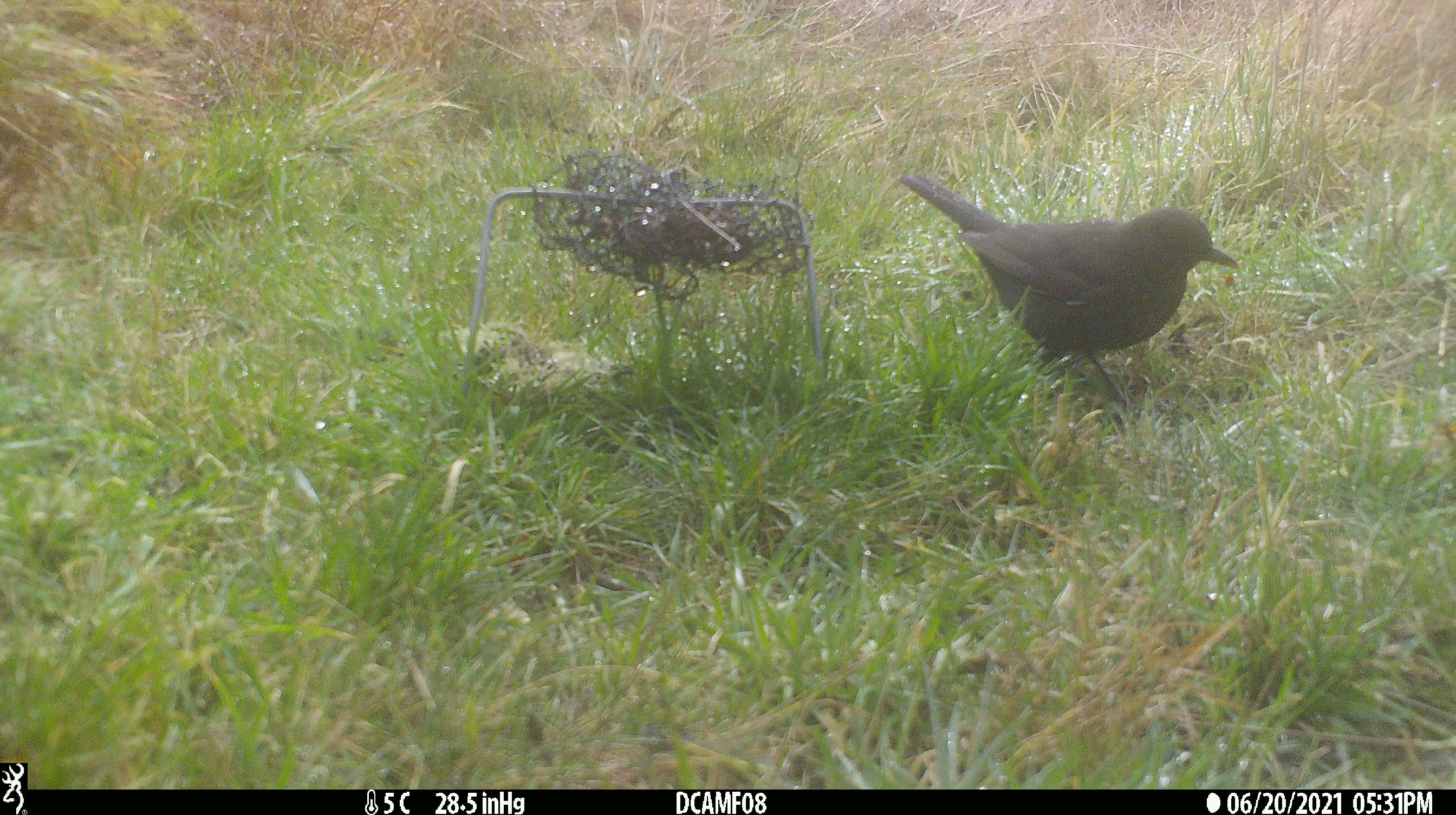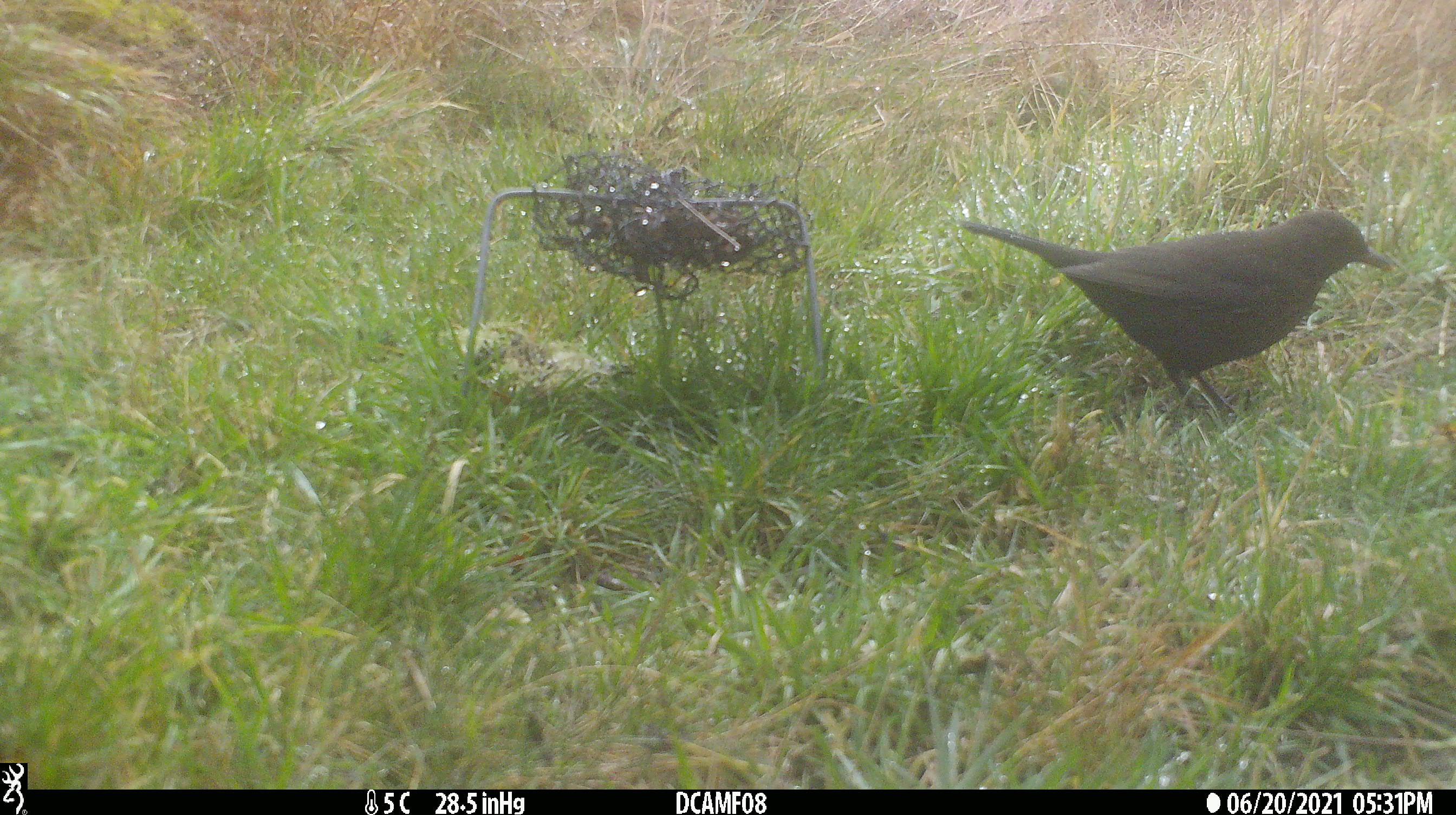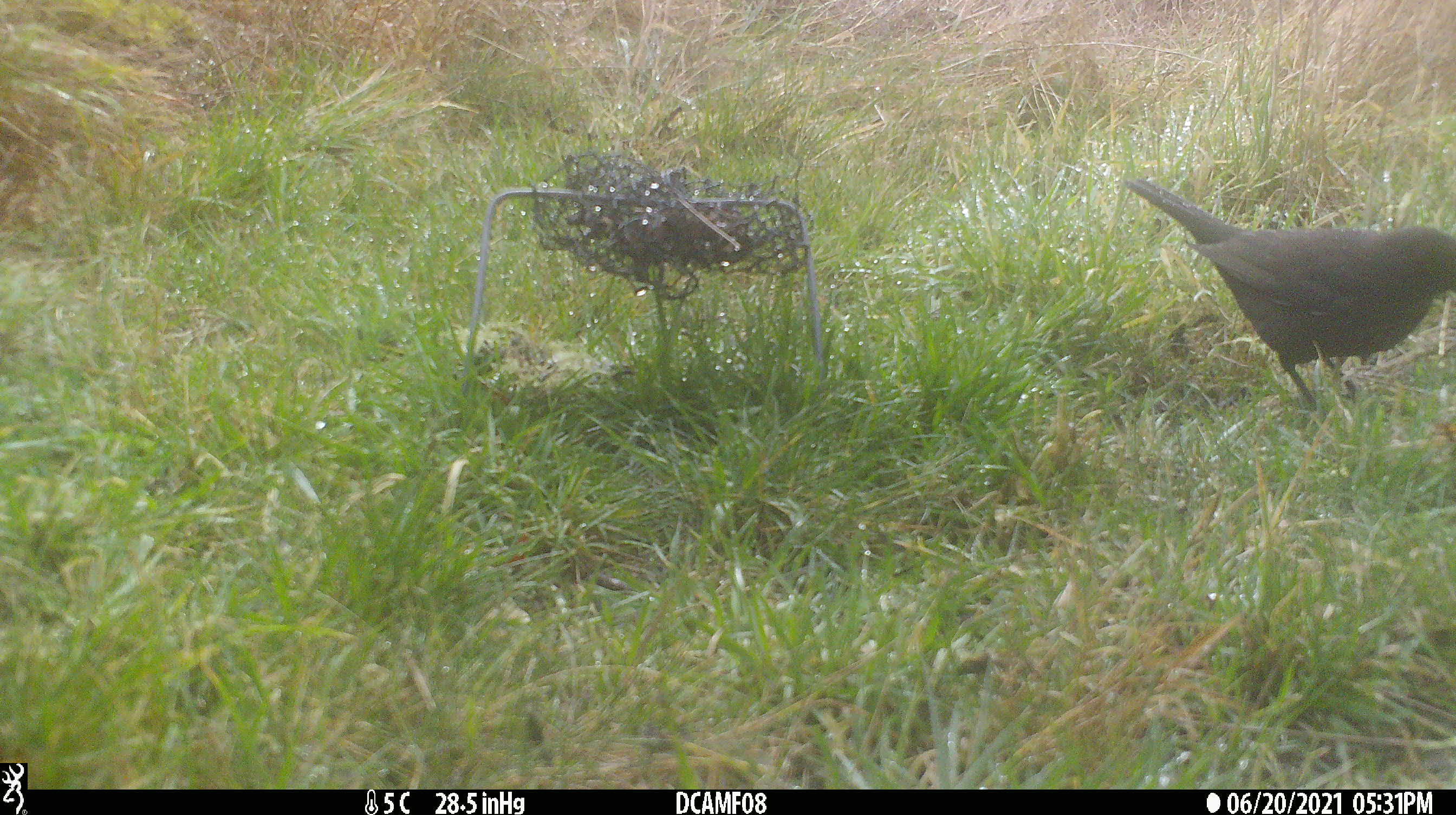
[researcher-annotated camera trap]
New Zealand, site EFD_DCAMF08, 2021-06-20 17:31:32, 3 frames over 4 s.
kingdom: Animalia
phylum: Chordata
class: Aves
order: Passeriformes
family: Turdidae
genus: Turdus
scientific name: Turdus merula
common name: eurasian blackbird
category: blackbird